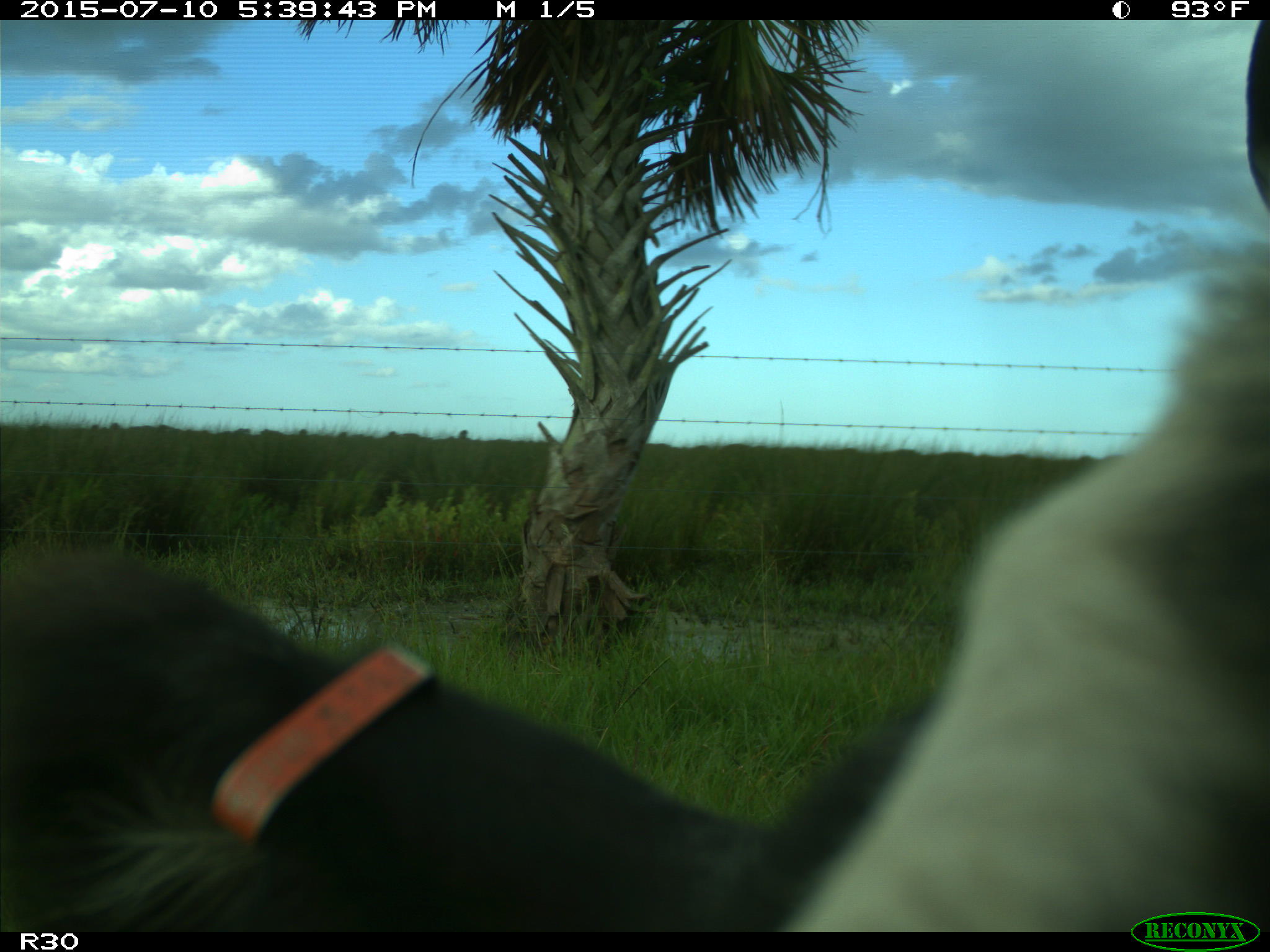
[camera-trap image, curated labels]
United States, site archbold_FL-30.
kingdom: Animalia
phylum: Chordata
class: Mammalia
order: Artiodactyla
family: Bovidae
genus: Bos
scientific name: Bos taurus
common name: domestic cow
Bos taurus (domestic cow).